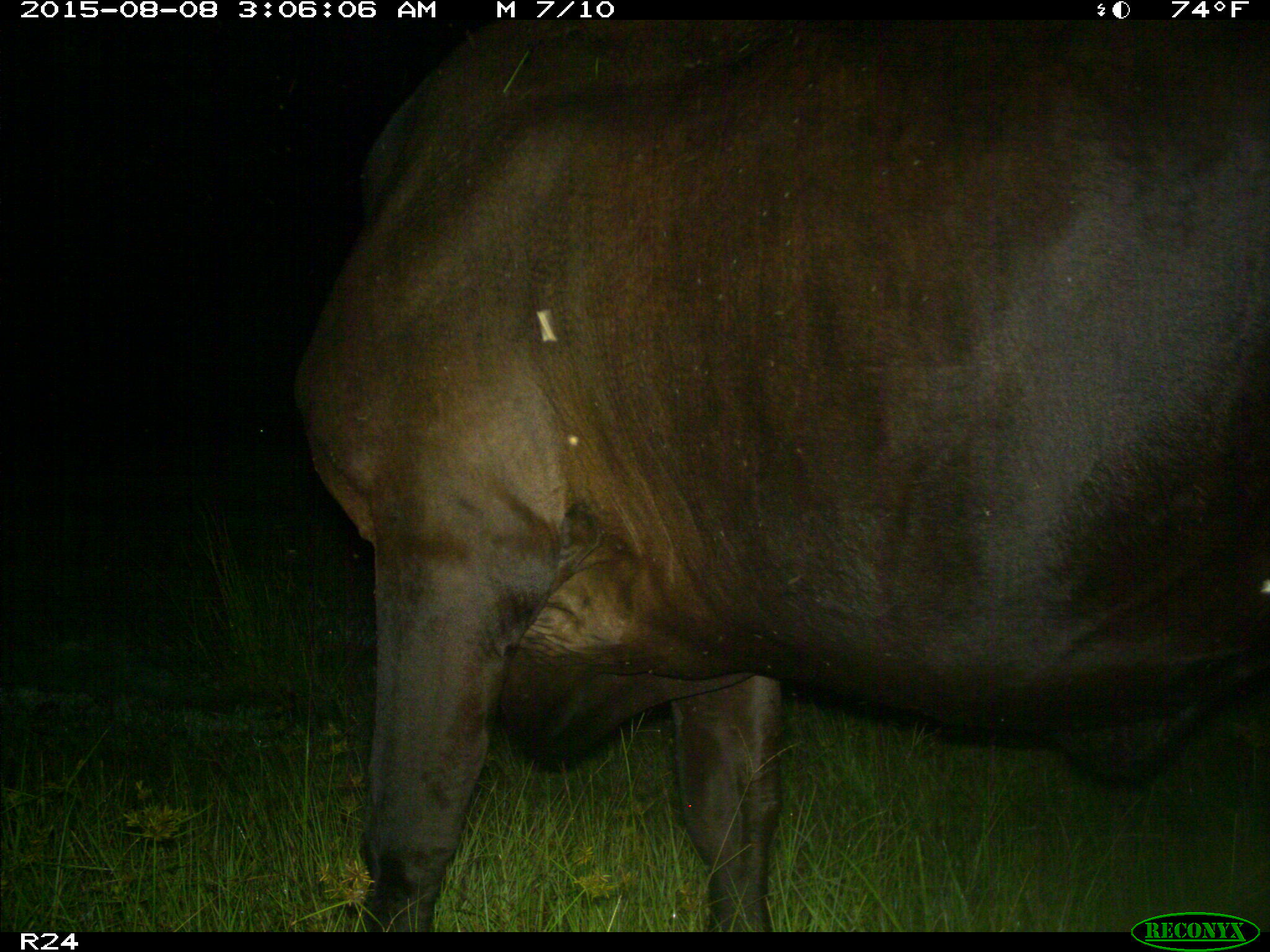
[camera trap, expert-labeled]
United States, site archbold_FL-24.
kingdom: Animalia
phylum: Chordata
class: Mammalia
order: Artiodactyla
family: Bovidae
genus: Bos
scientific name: Bos taurus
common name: domestic cow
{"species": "Bos taurus (domestic cow)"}